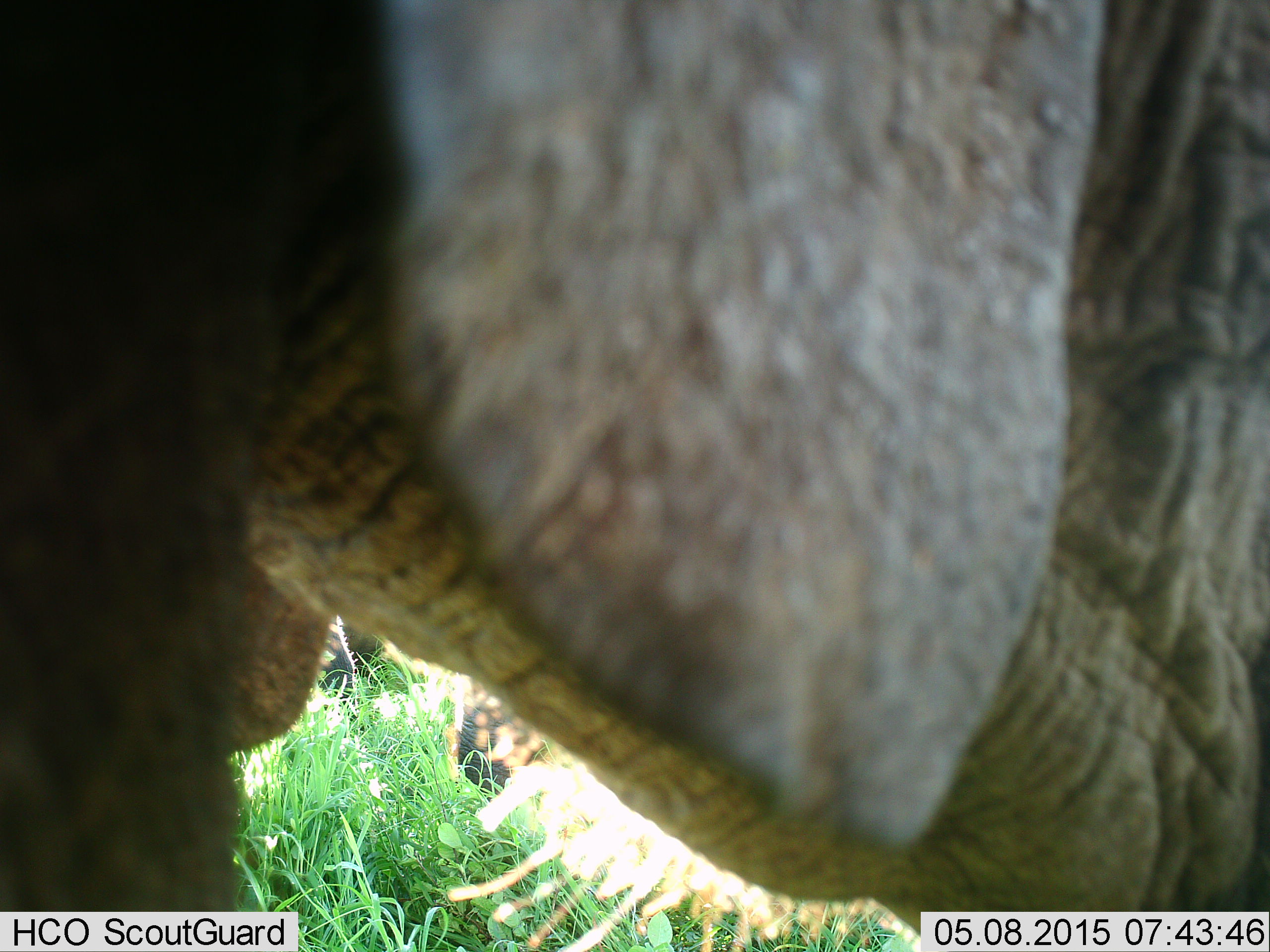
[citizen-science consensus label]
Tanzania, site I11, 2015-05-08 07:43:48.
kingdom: Animalia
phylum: Chordata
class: Mammalia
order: Proboscidea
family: Elephantidae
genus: Loxodonta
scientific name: Loxodonta africana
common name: african bush elephant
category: elephant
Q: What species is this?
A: Elephant (african bush elephant) (Loxodonta africana).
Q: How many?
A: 1.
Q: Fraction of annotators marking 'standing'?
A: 91%.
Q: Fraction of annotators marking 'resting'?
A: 0%.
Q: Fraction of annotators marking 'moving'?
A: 9%.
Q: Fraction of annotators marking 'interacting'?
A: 0%.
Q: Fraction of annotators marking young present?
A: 9%.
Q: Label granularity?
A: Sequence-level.